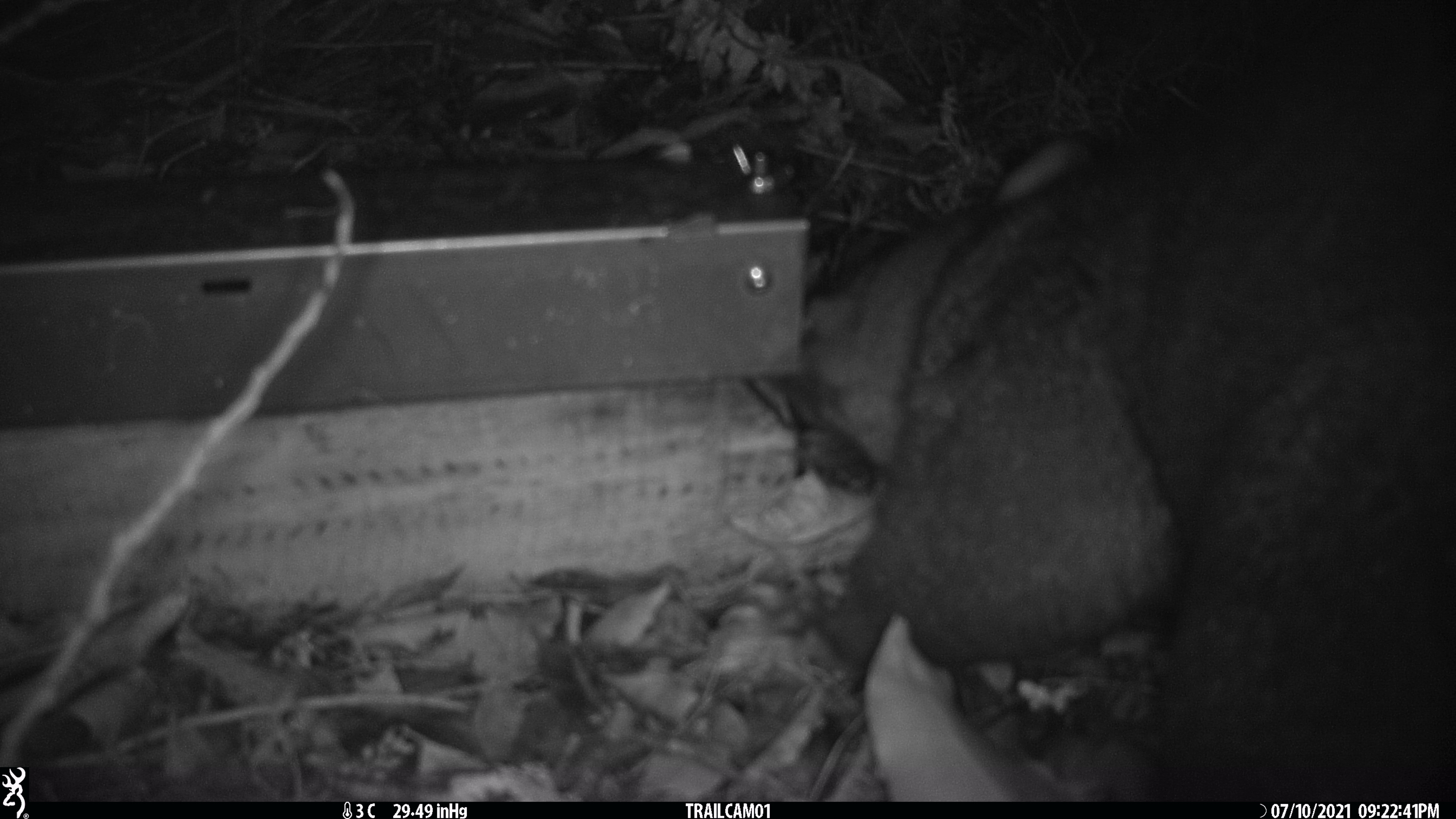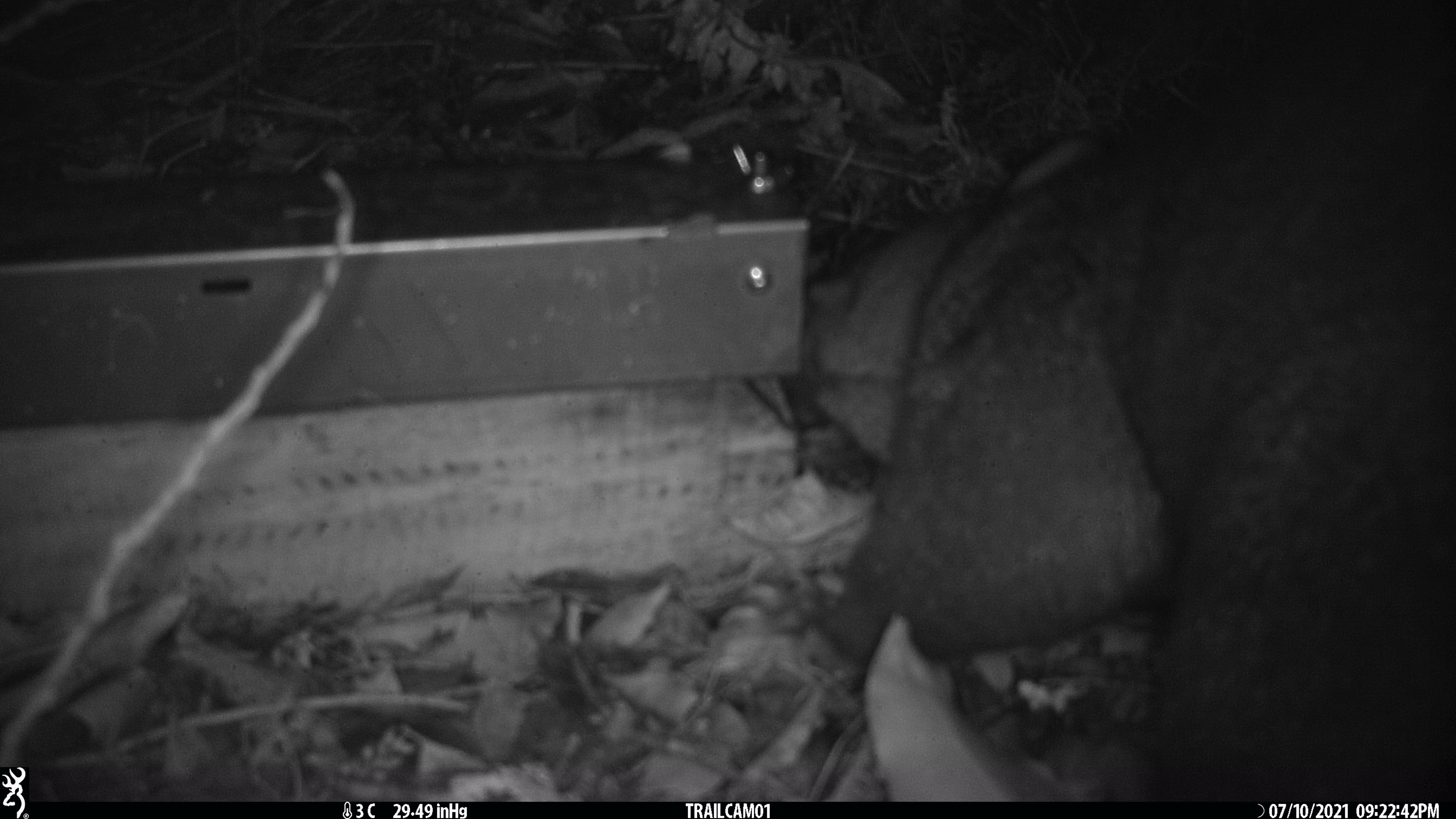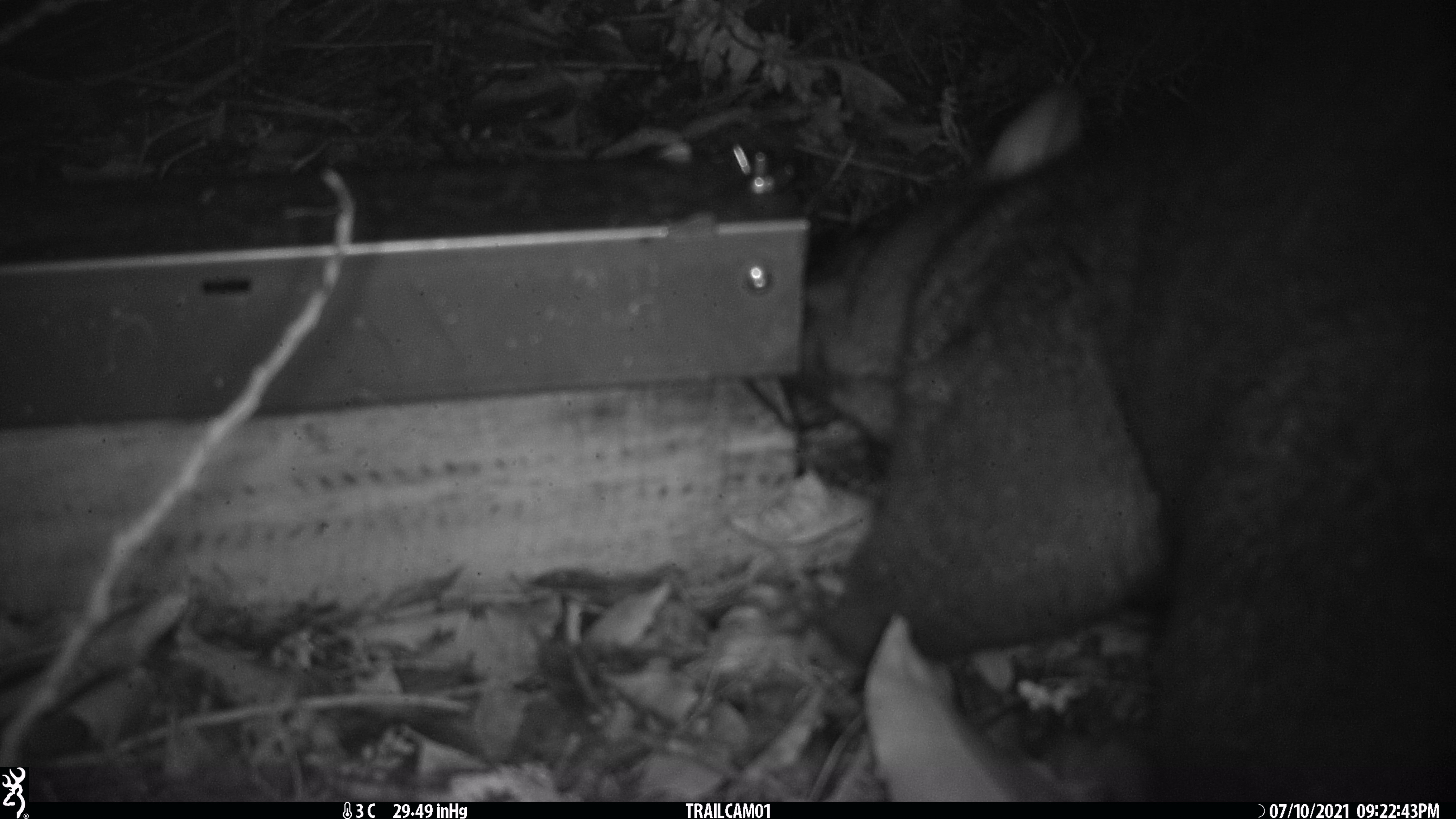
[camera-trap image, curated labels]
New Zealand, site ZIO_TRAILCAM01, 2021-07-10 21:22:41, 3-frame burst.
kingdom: Animalia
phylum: Chordata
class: Mammalia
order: Diprotodontia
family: Phalangeridae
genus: Trichosurus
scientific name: Trichosurus vulpecula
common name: common brushtail possum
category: possum